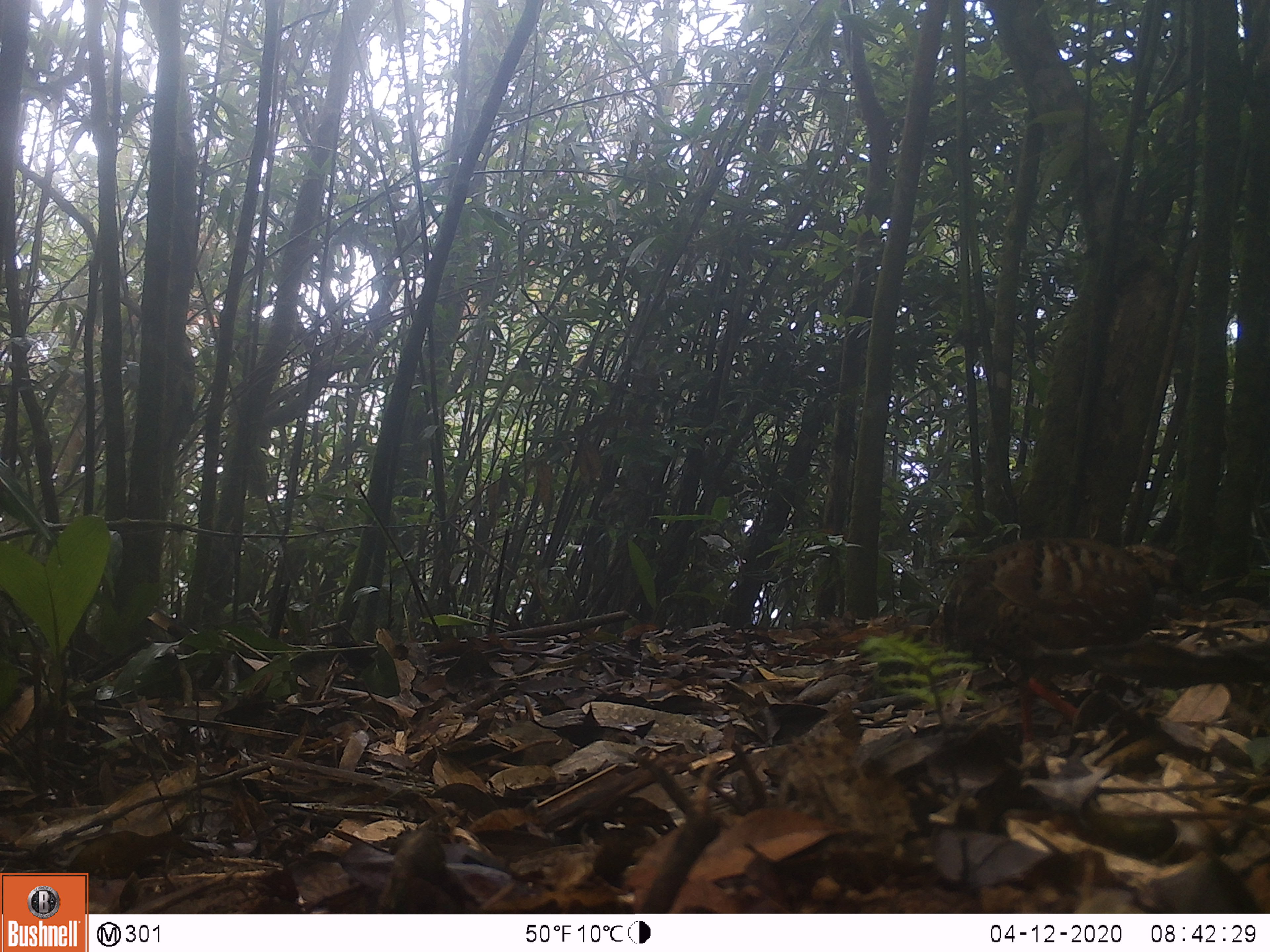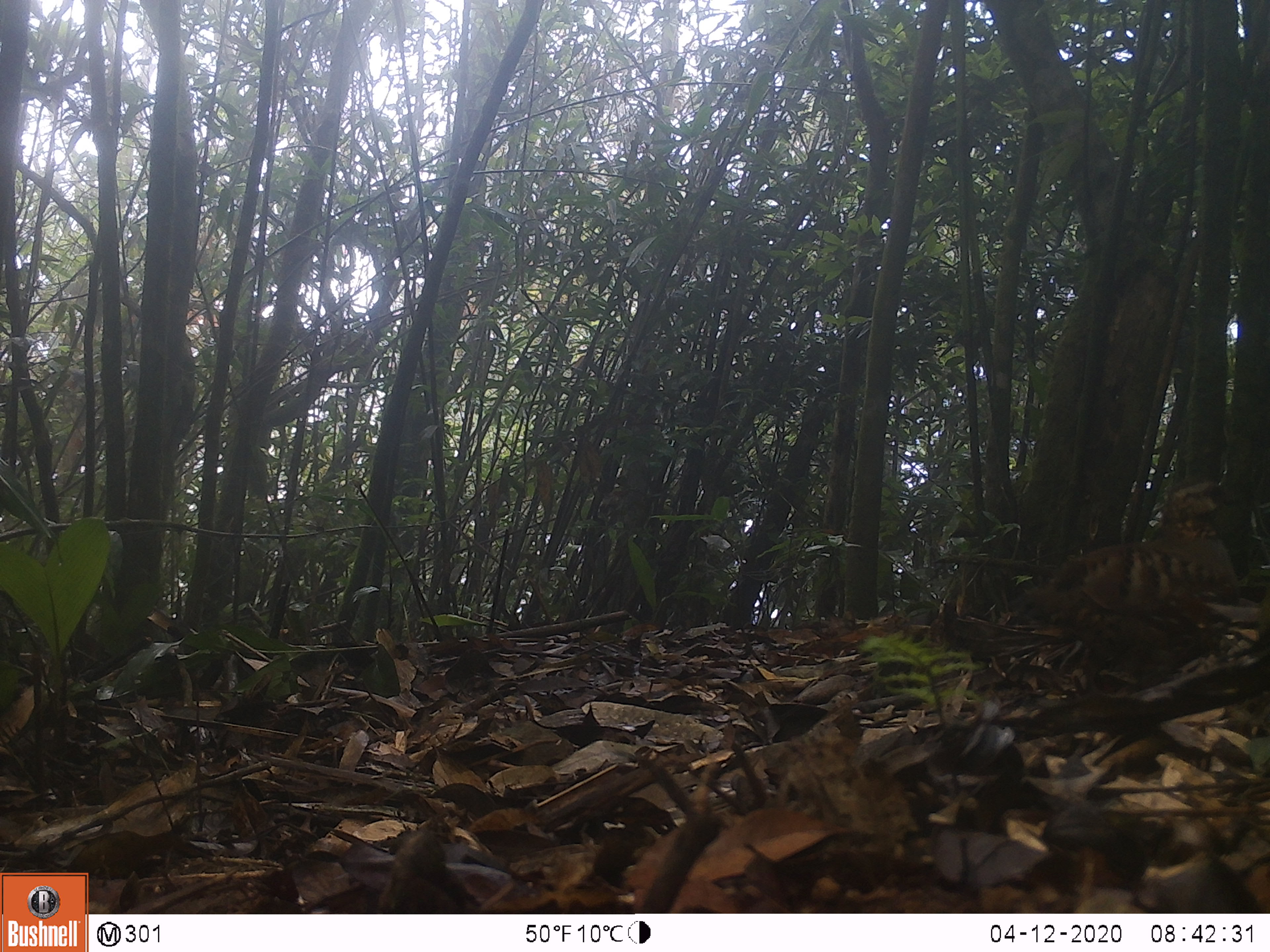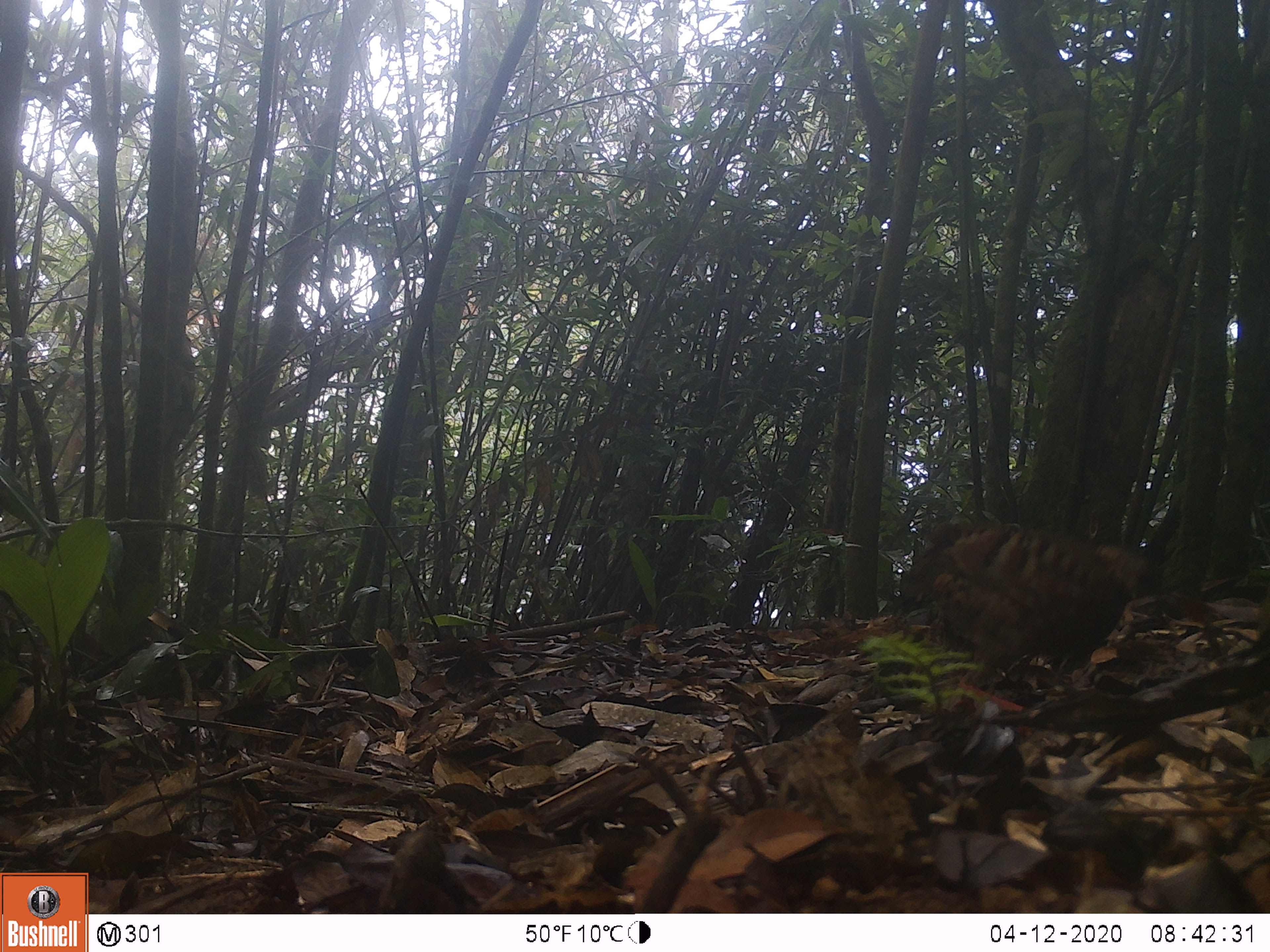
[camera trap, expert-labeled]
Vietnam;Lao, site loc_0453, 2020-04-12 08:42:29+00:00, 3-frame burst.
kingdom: Animalia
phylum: Chordata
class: Aves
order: Galliformes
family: Phasianidae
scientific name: Phasianidae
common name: partridge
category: unidentified partridge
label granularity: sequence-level